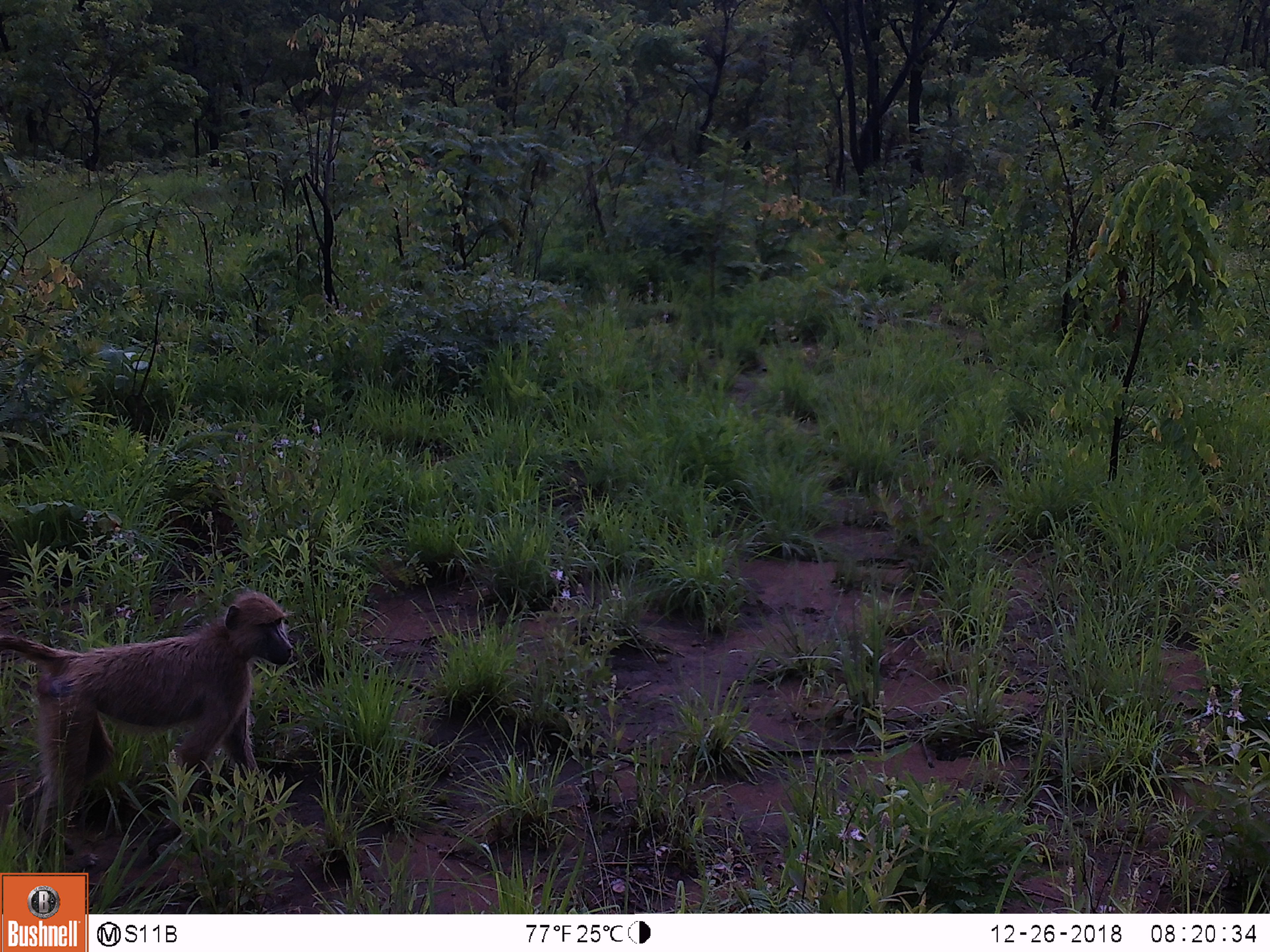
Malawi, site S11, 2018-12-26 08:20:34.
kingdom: Animalia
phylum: Chordata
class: Mammalia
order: Primates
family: Cercopithecidae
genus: Papio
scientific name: Papio cynocephalus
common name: yellow baboon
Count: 1.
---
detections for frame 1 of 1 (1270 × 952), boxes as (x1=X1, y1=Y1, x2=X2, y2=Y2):
yellow baboon: (x1=0, y1=572, x2=305, y2=857)